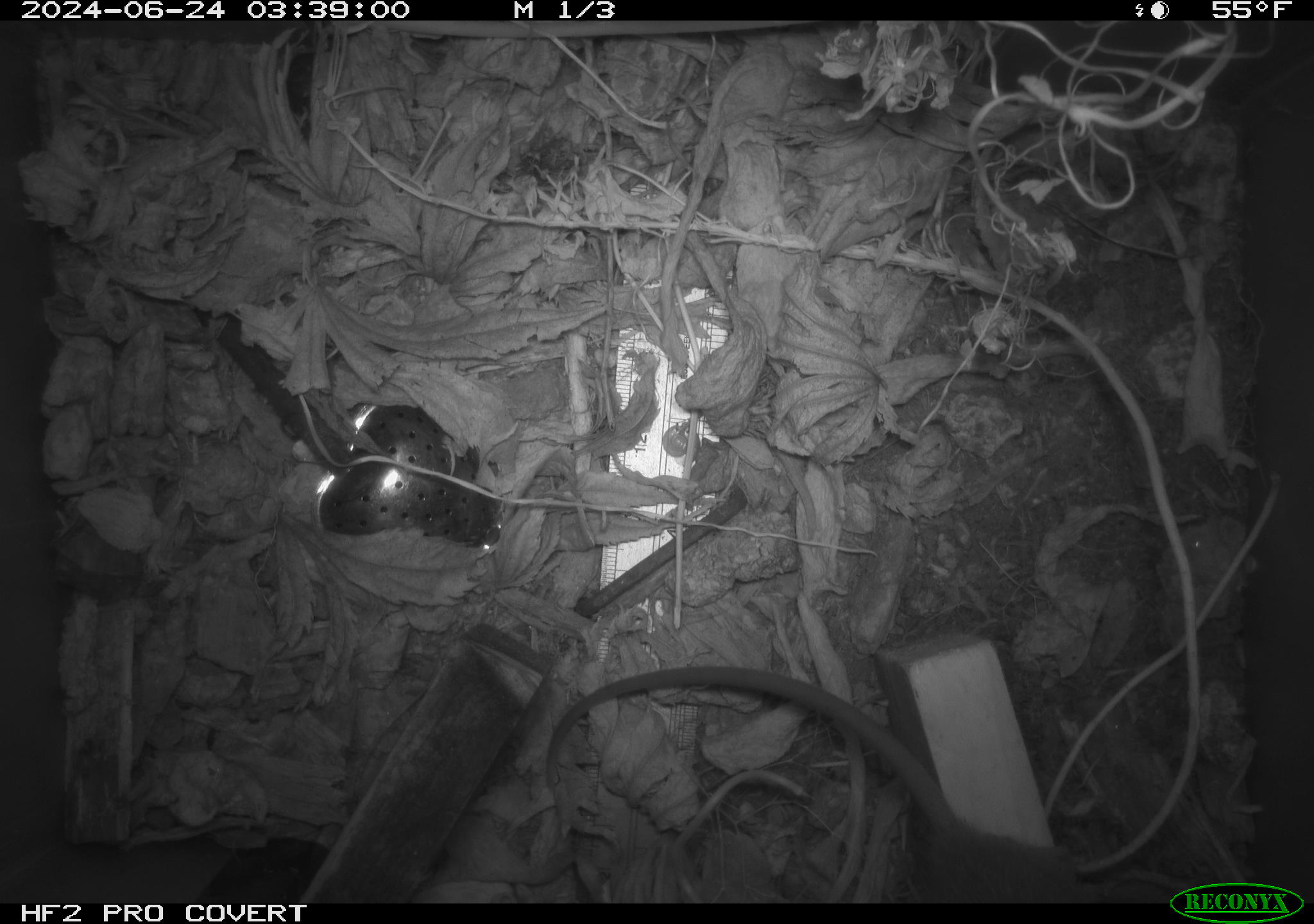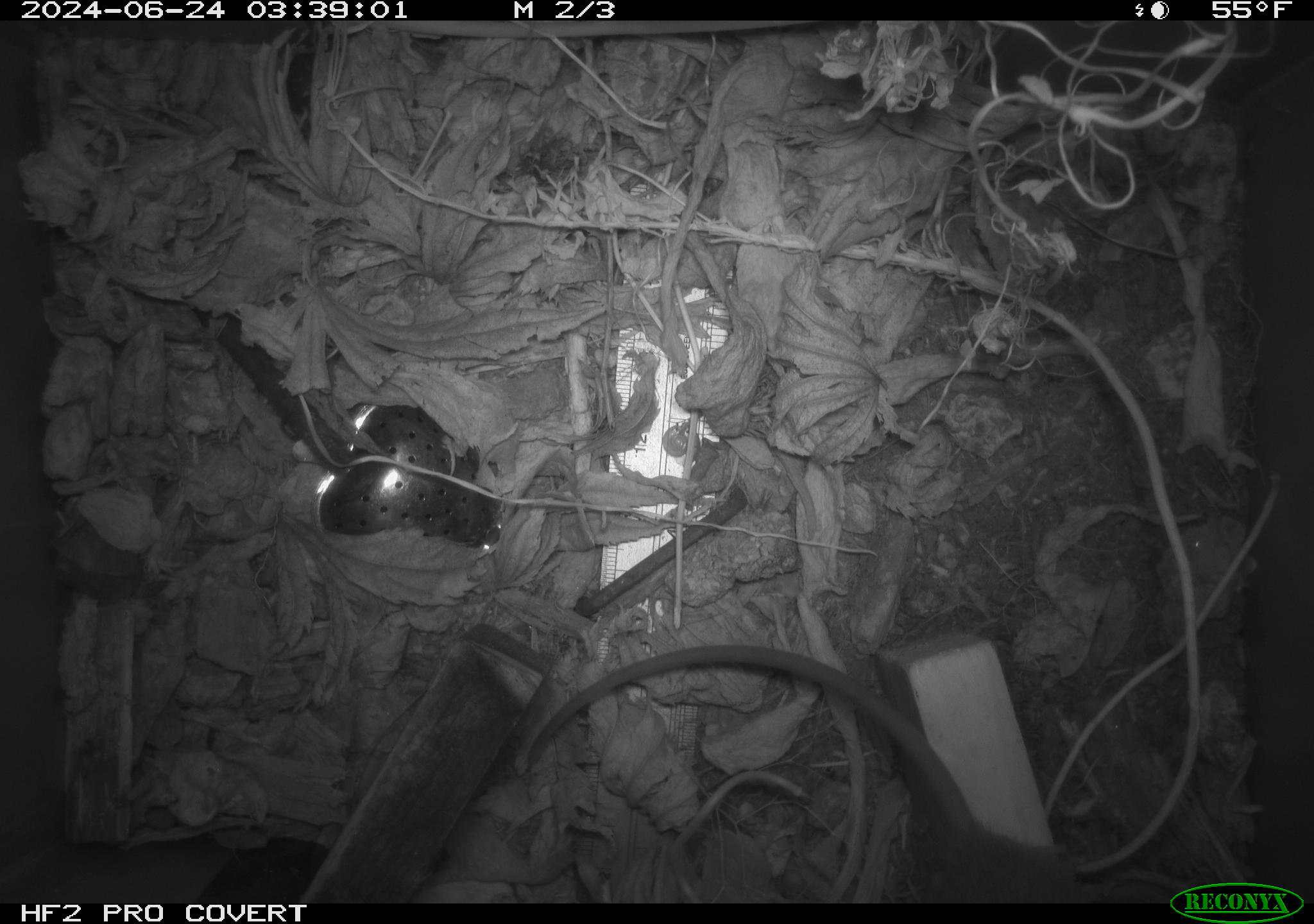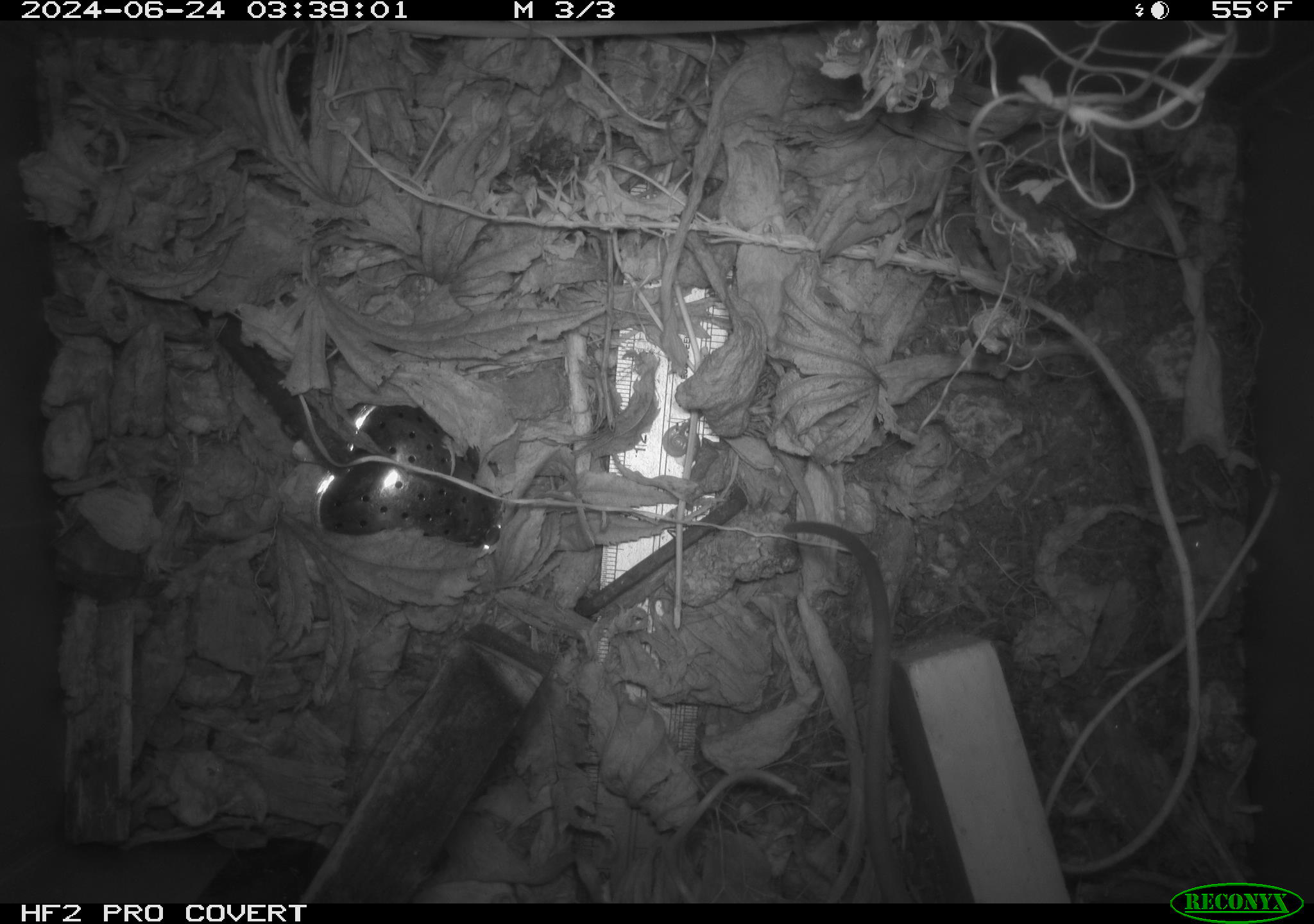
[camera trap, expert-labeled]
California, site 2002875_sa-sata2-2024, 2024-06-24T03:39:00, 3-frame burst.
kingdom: Animalia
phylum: Chordata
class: Mammalia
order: Rodentia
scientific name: Rodentia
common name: mouse species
Mouse species (Rodentia).